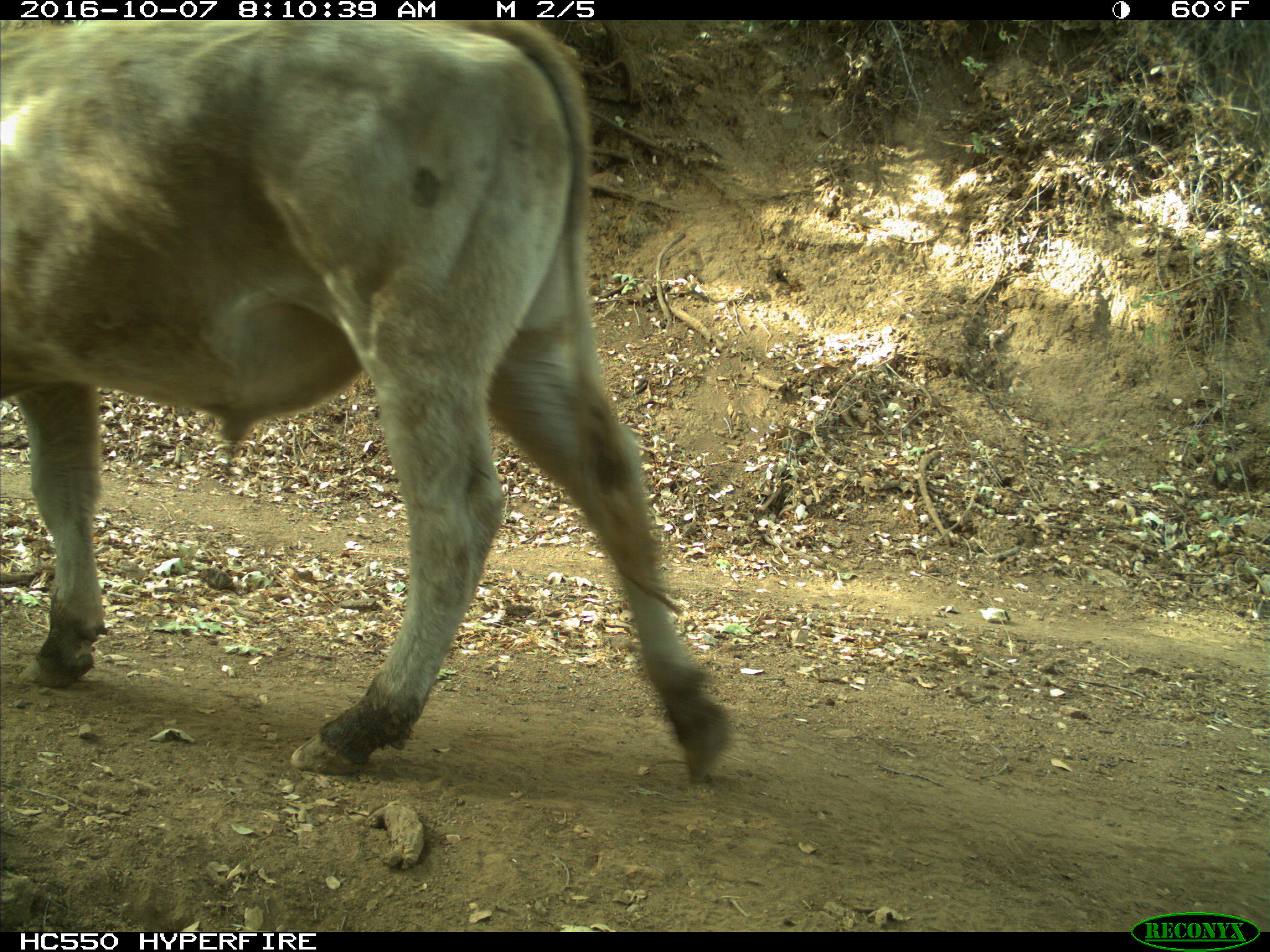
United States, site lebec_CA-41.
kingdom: Animalia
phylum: Chordata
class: Mammalia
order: Artiodactyla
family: Bovidae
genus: Bos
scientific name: Bos taurus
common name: domestic cow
Bos taurus (domestic cow).